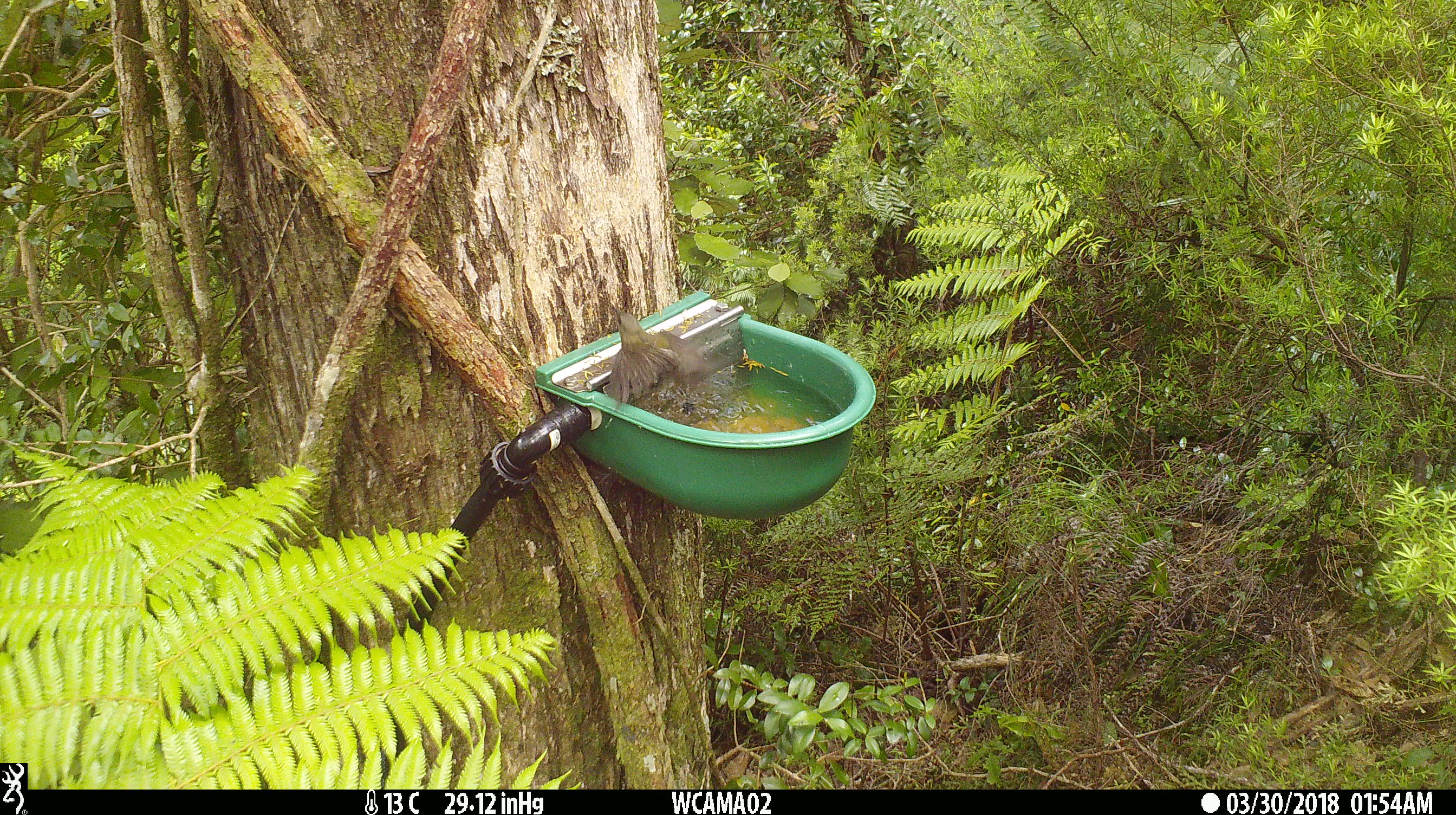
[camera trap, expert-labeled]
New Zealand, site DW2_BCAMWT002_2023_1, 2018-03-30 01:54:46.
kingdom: Animalia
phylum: Chordata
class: Aves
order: Passeriformes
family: Meliphagidae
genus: Anthornis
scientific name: Anthornis melanura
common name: new zealand bellbird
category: bellbird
Bellbird (new zealand bellbird) (Anthornis melanura).